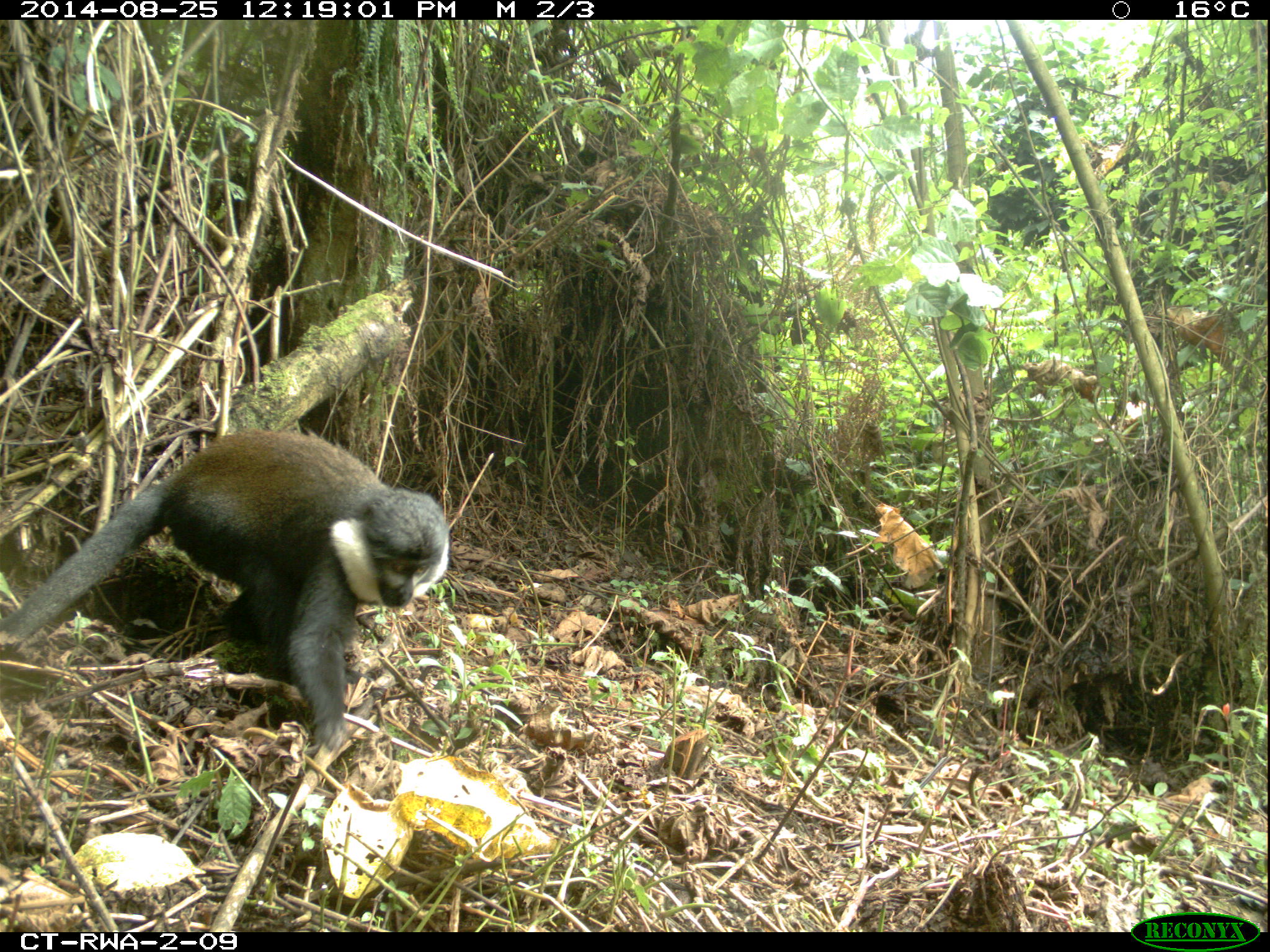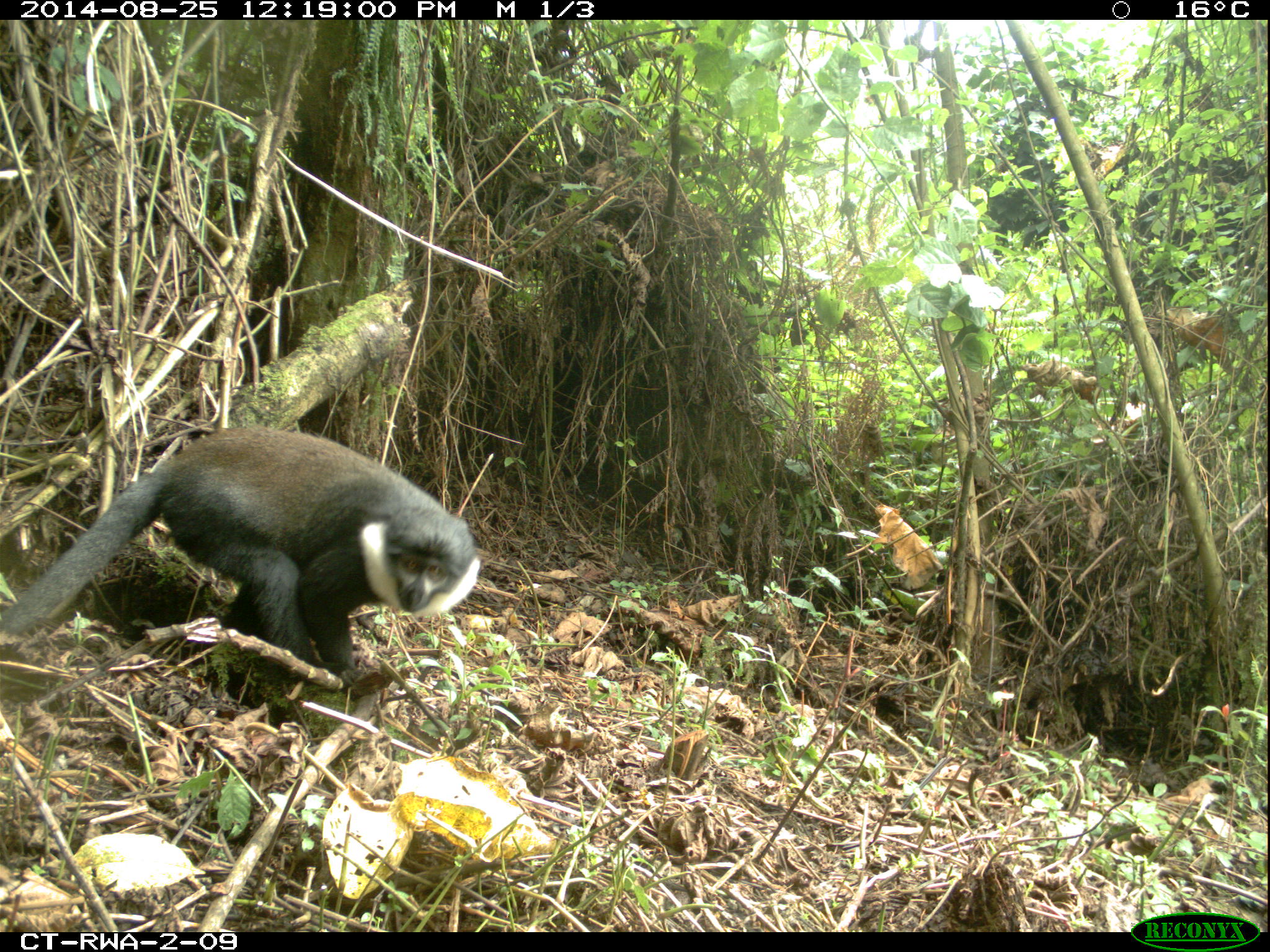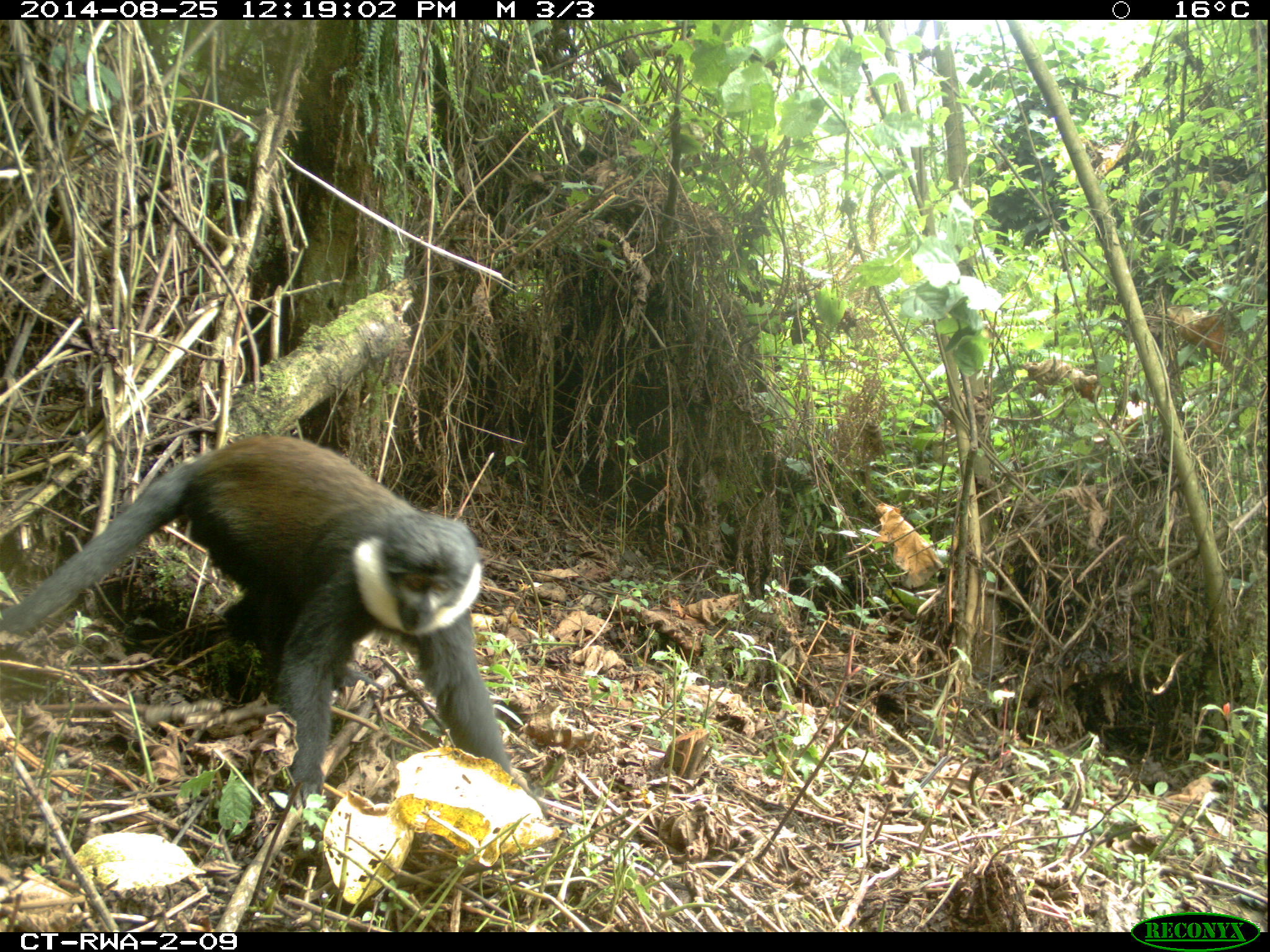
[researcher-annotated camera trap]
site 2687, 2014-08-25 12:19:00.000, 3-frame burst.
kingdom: Animalia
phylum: Chordata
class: Mammalia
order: Primates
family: Cercopithecidae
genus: Allochrocebus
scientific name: Allochrocebus lhoesti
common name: l'hoest's monkey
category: cercopithecus lhoesti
Cercopithecus lhoesti (l'hoest's monkey) (Allochrocebus lhoesti), count 1.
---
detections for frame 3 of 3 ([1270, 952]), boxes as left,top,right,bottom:
cercopithecus lhoesti: 1,434,546,828